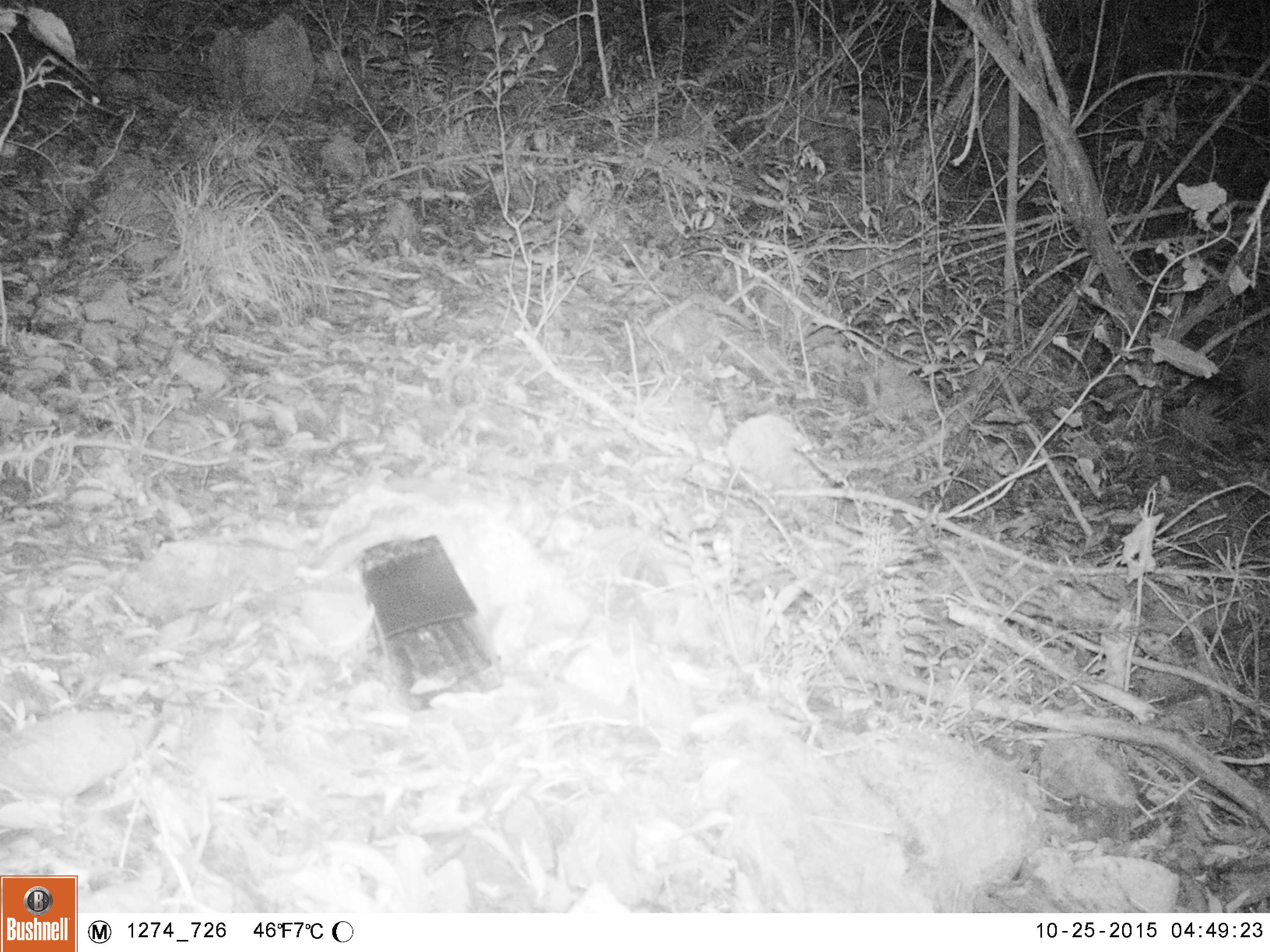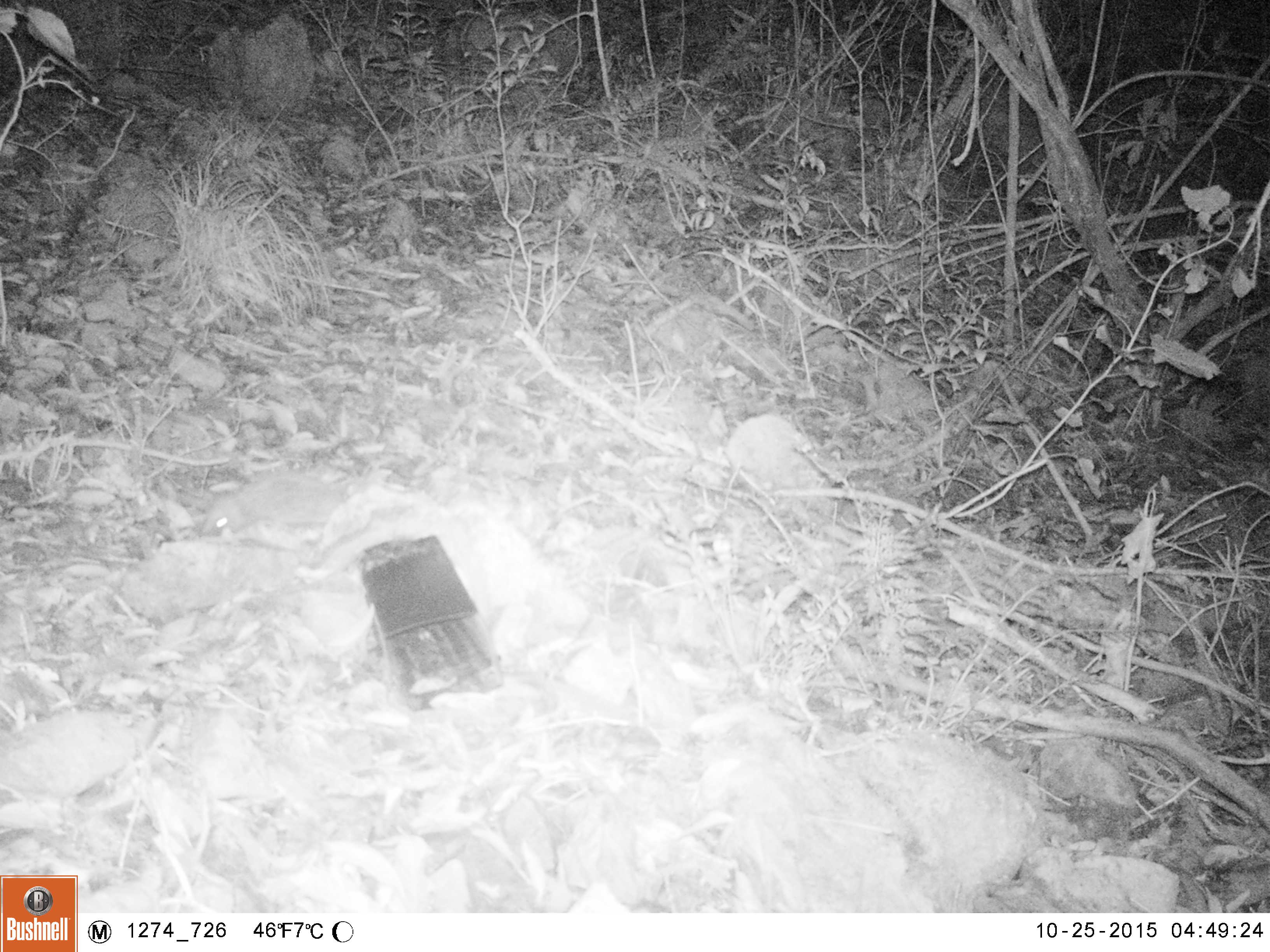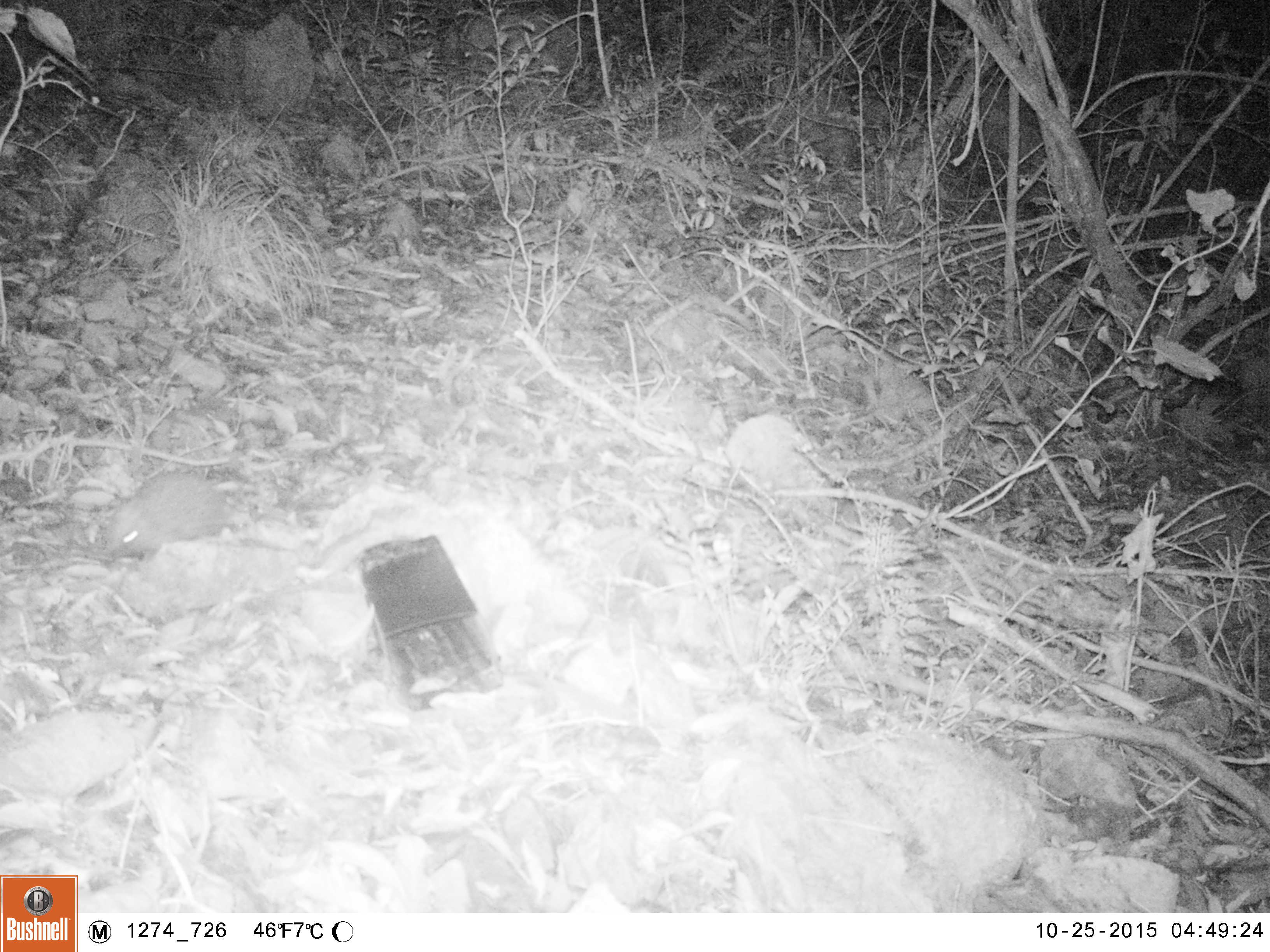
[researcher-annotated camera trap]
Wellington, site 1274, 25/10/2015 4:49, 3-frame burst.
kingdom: Animalia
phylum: Chordata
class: Mammalia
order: Eulipotyphla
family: Erinaceidae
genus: Erinaceus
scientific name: Erinaceus europaeus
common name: hedgehog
Hedgehog (Erinaceus europaeus).